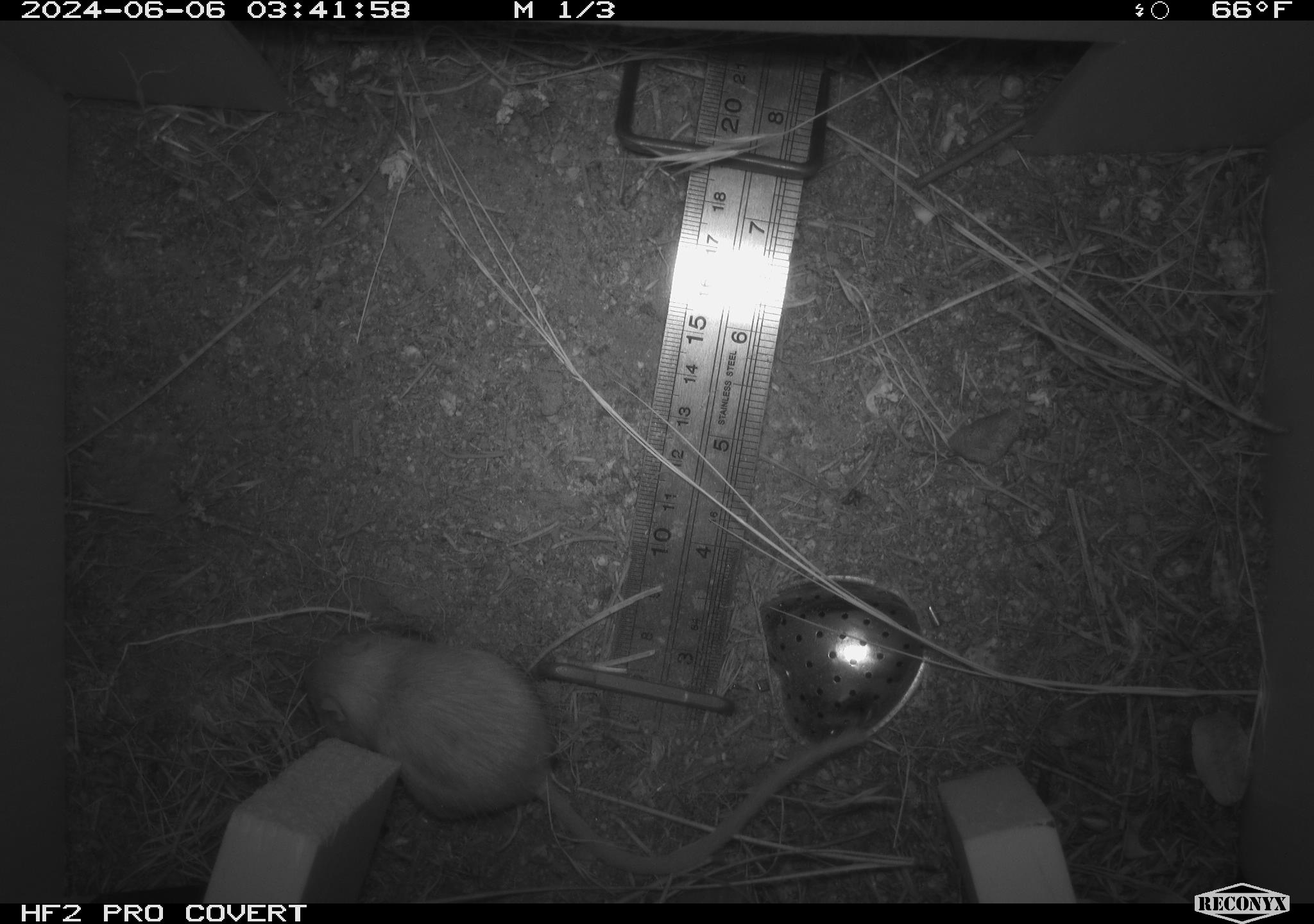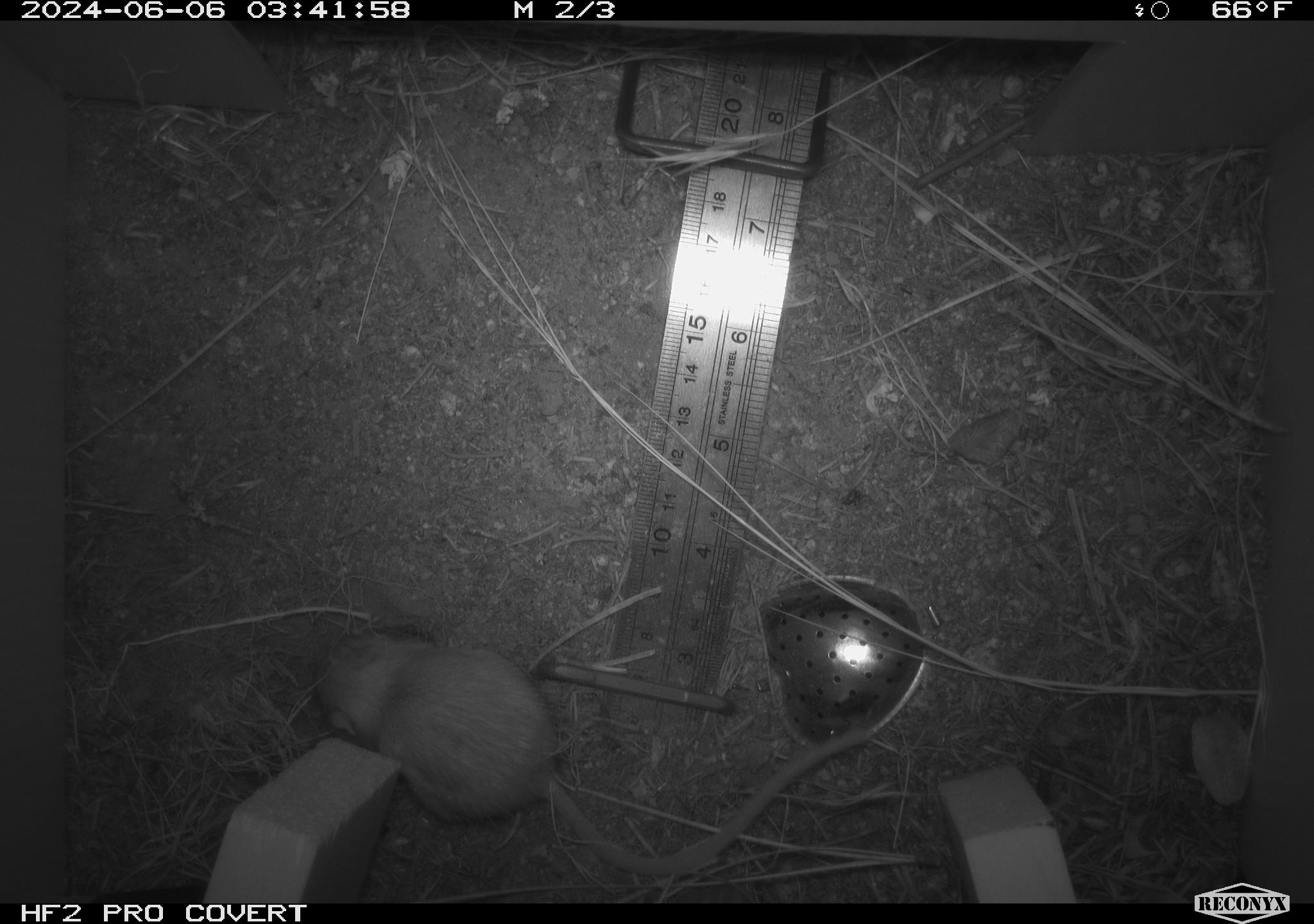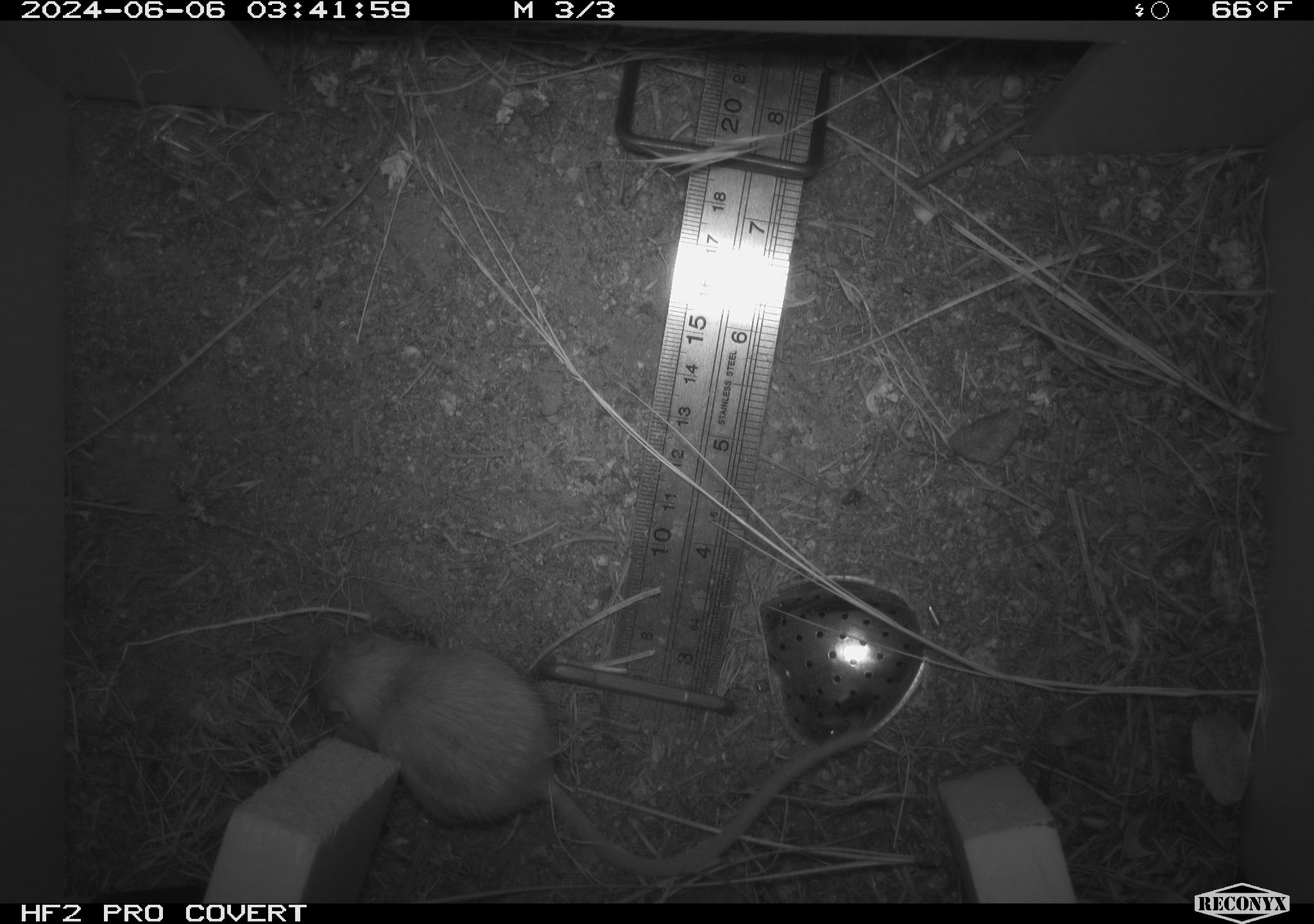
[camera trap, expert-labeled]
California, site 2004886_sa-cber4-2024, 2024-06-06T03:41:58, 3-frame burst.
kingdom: Animalia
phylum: Chordata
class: Mammalia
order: Rodentia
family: Heteromyidae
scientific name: Heteromyidae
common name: kangaroo rats and pocket mice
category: heteromyidae family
Heteromyidae family (kangaroo rats and pocket mice) (Heteromyidae).